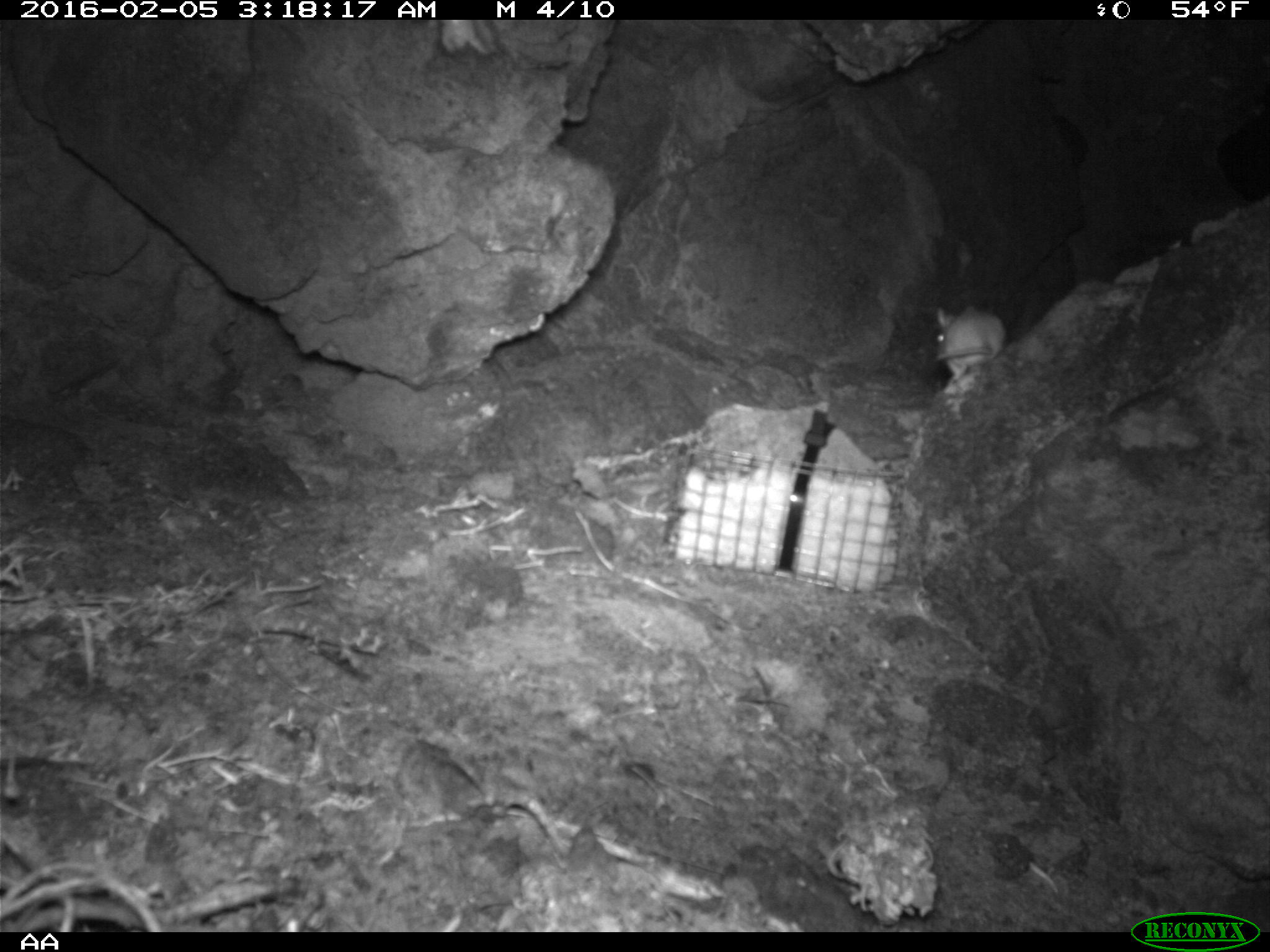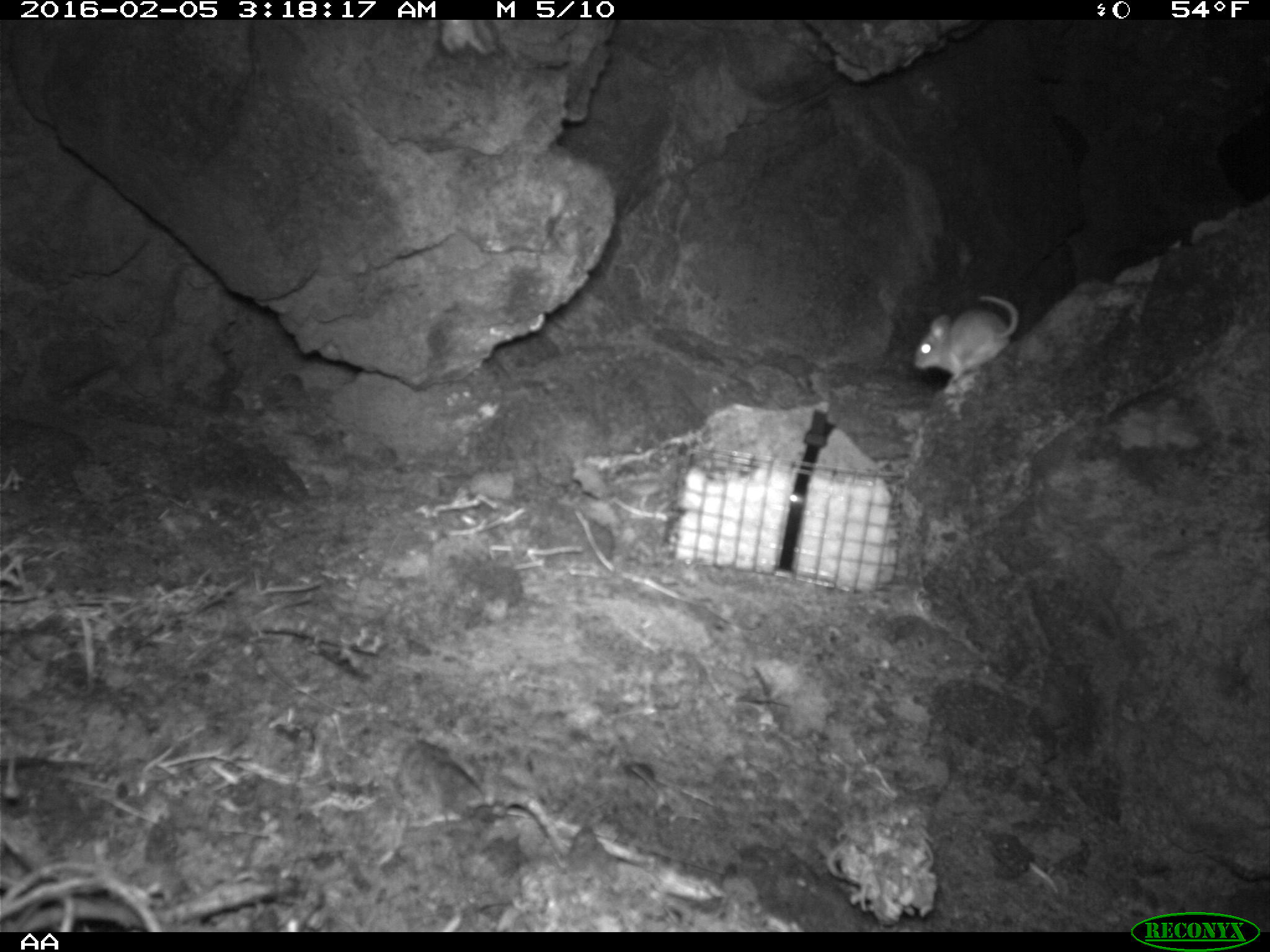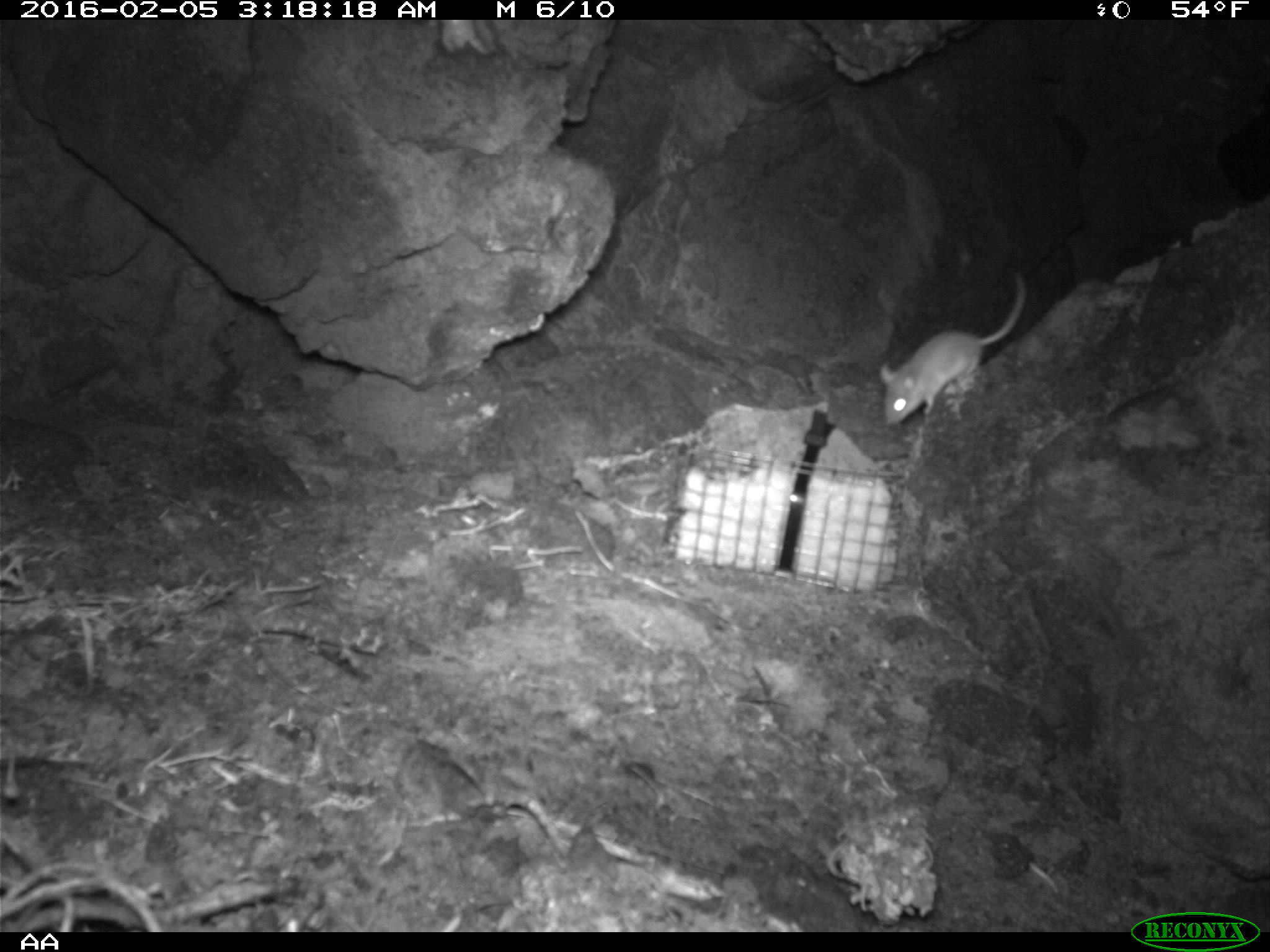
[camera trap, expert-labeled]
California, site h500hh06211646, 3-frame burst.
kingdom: Animalia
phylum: Chordata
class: Mammalia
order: Rodentia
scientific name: Rodentia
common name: rodent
Rodent (Rodentia).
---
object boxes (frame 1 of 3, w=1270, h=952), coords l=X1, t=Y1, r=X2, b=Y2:
rodent: l=929, t=303, r=1008, b=393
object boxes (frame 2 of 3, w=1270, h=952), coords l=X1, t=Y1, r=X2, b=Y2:
rodent: l=913, t=294, r=1018, b=377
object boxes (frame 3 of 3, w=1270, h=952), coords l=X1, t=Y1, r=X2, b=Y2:
rodent: l=879, t=276, r=1027, b=425